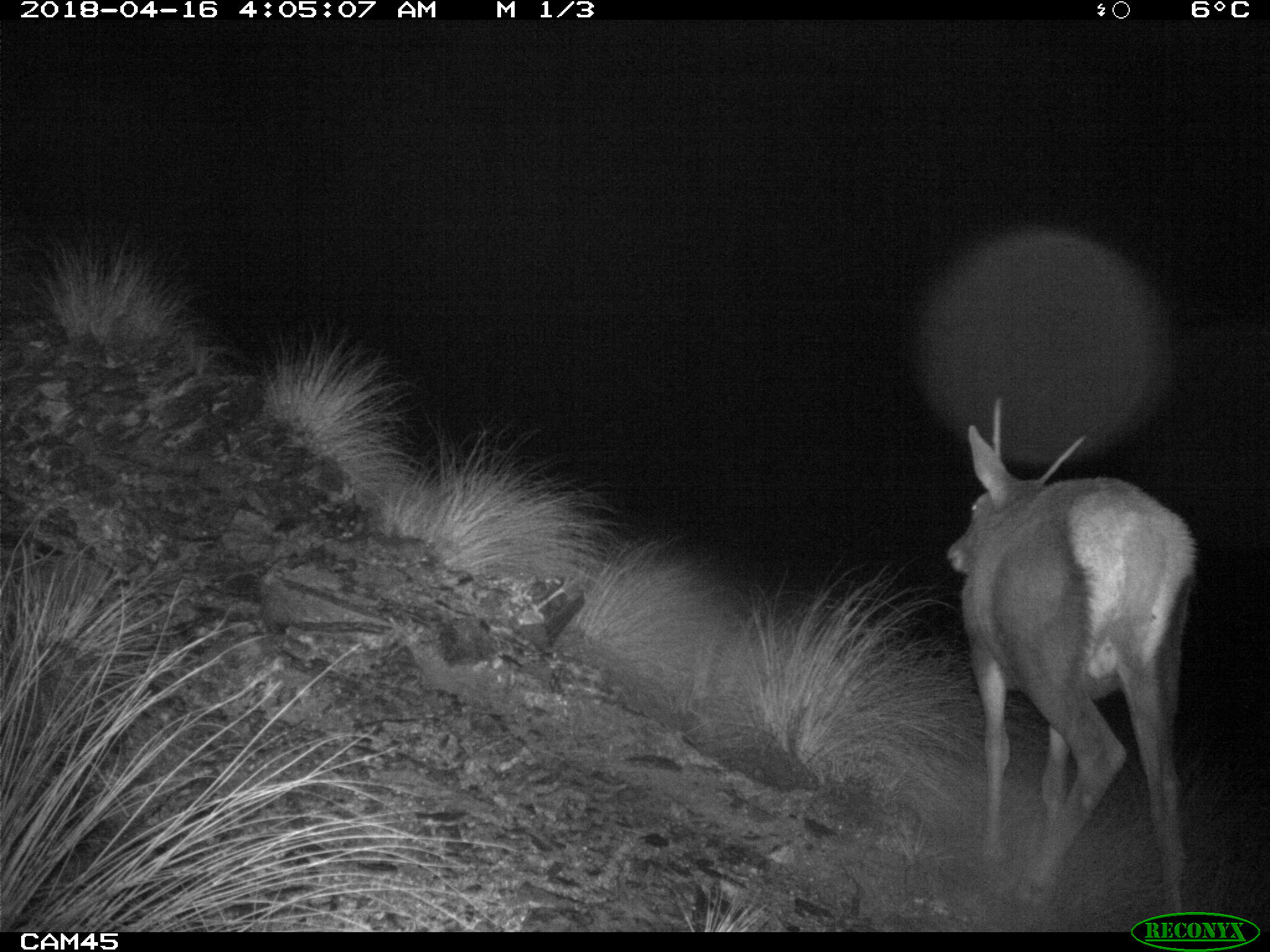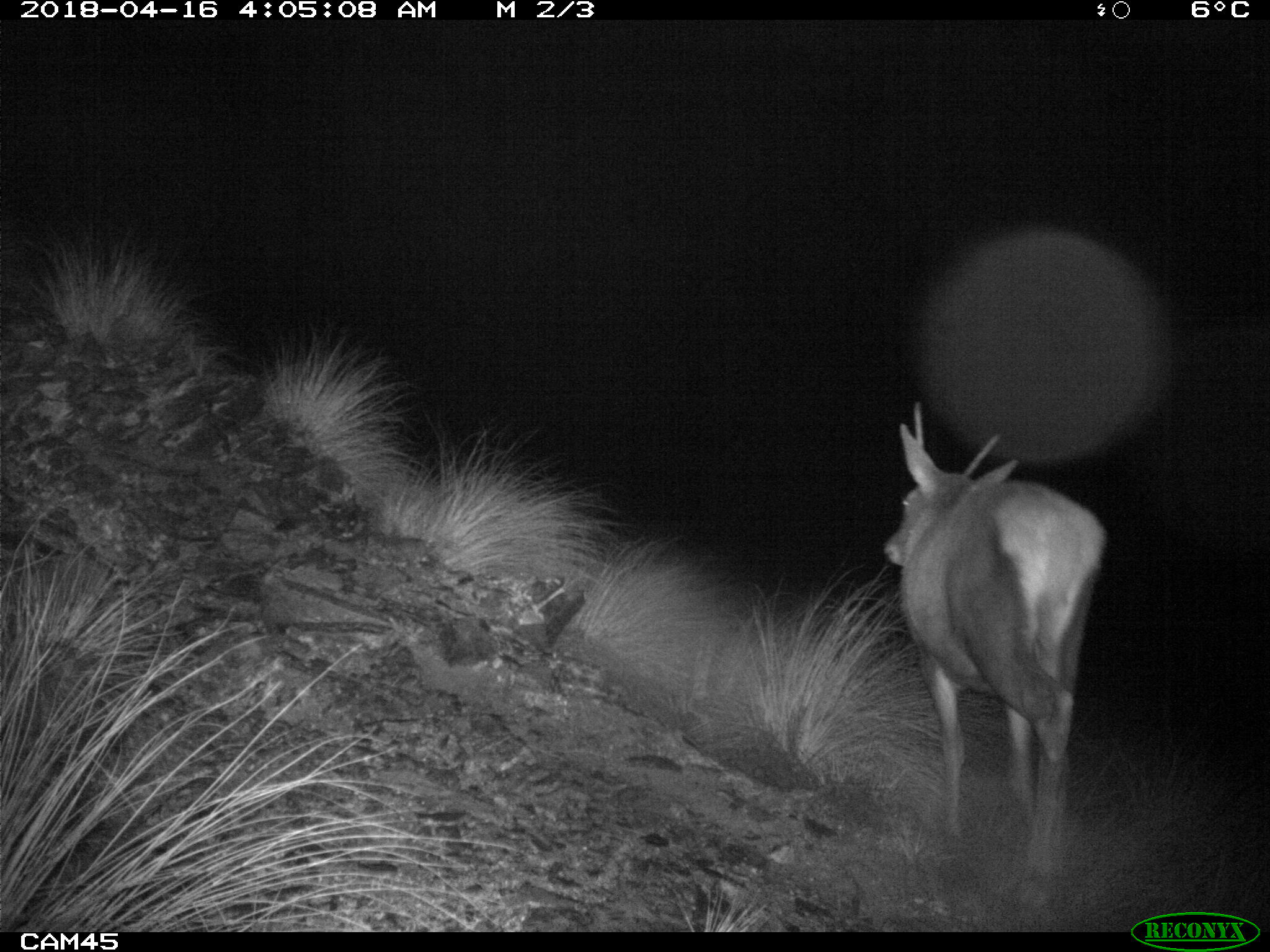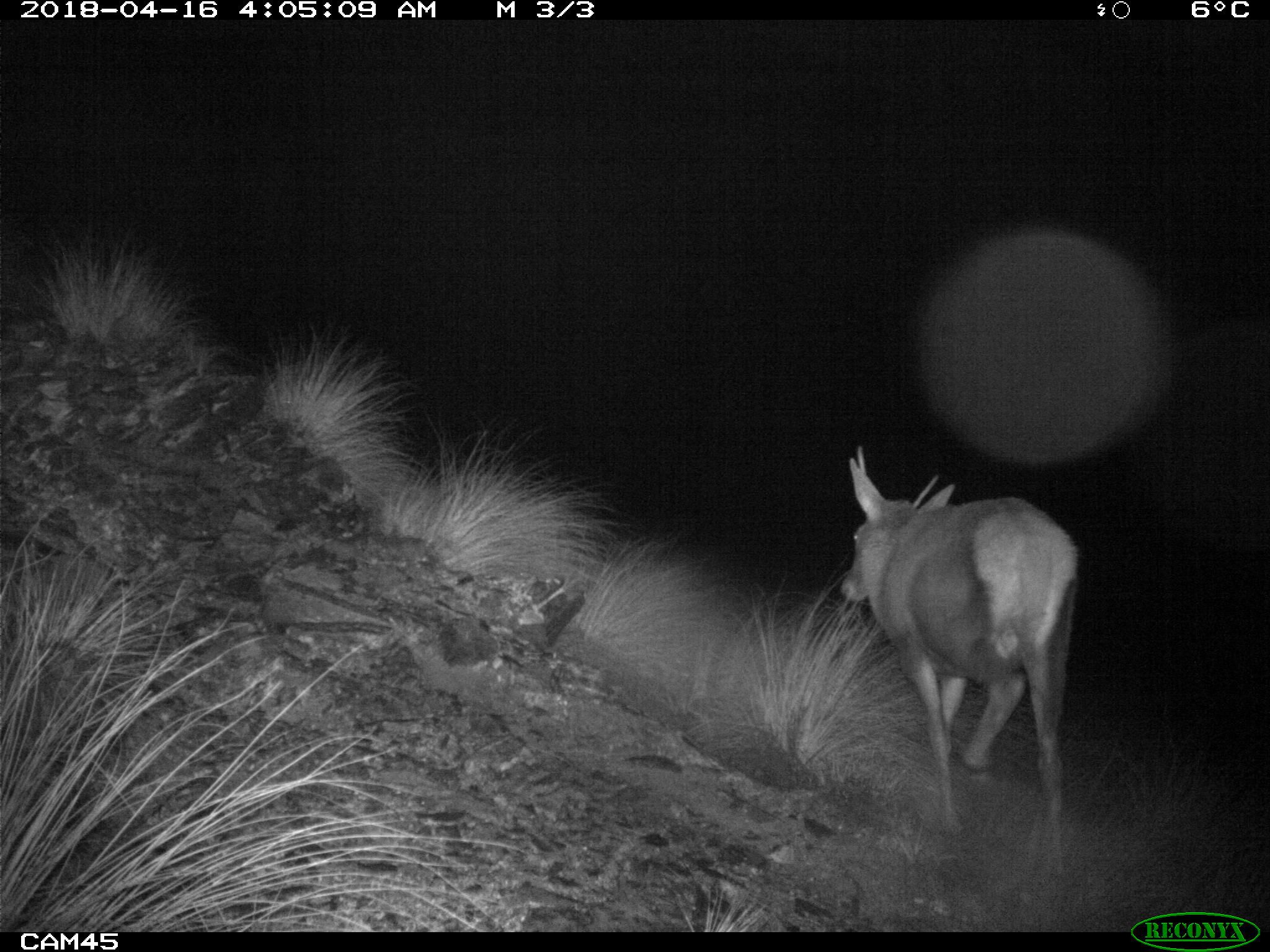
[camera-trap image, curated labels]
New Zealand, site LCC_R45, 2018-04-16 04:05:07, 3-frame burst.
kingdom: Animalia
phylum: Chordata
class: Mammalia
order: Artiodactyla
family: Cervidae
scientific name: Cervidae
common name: deer